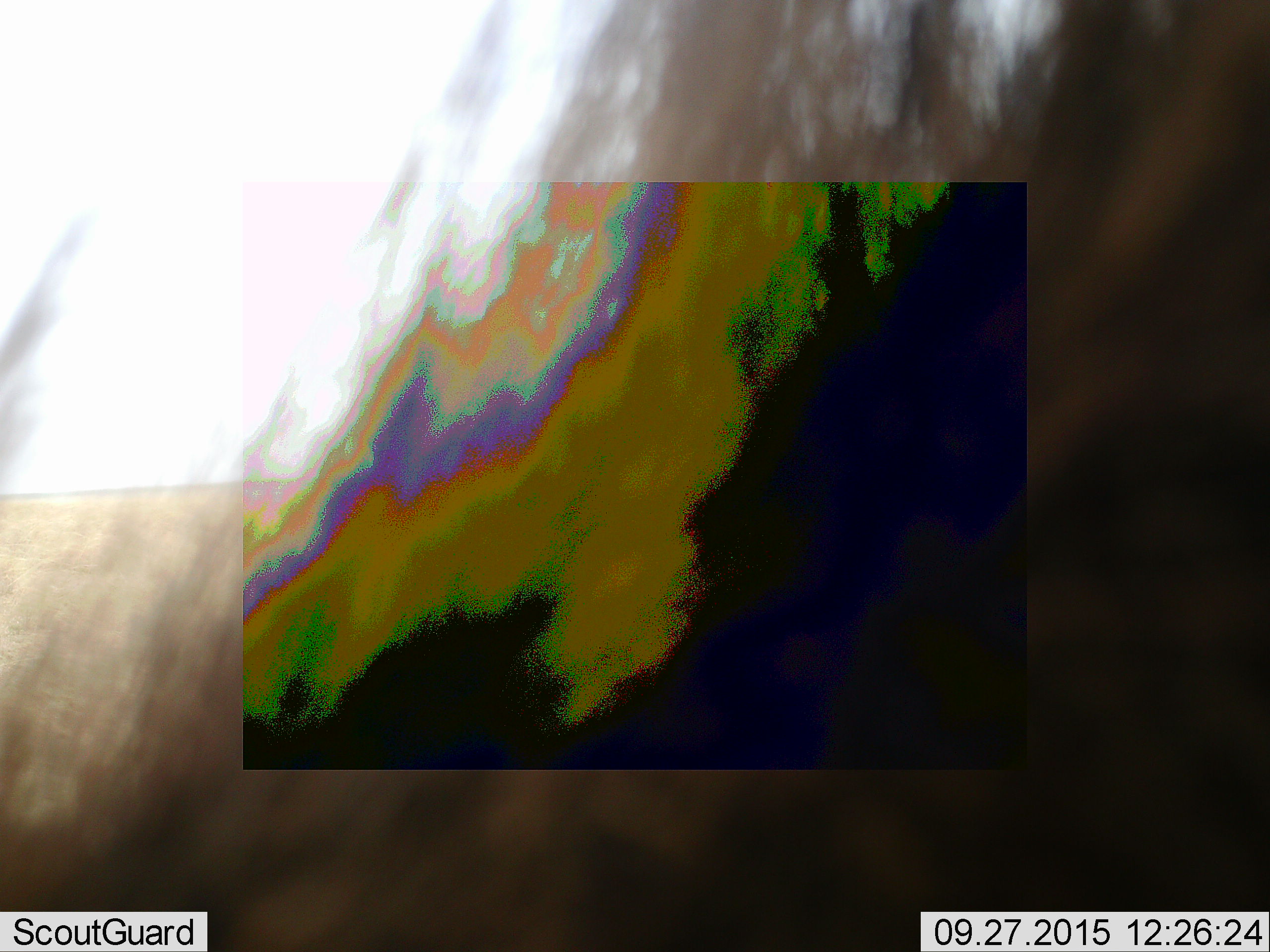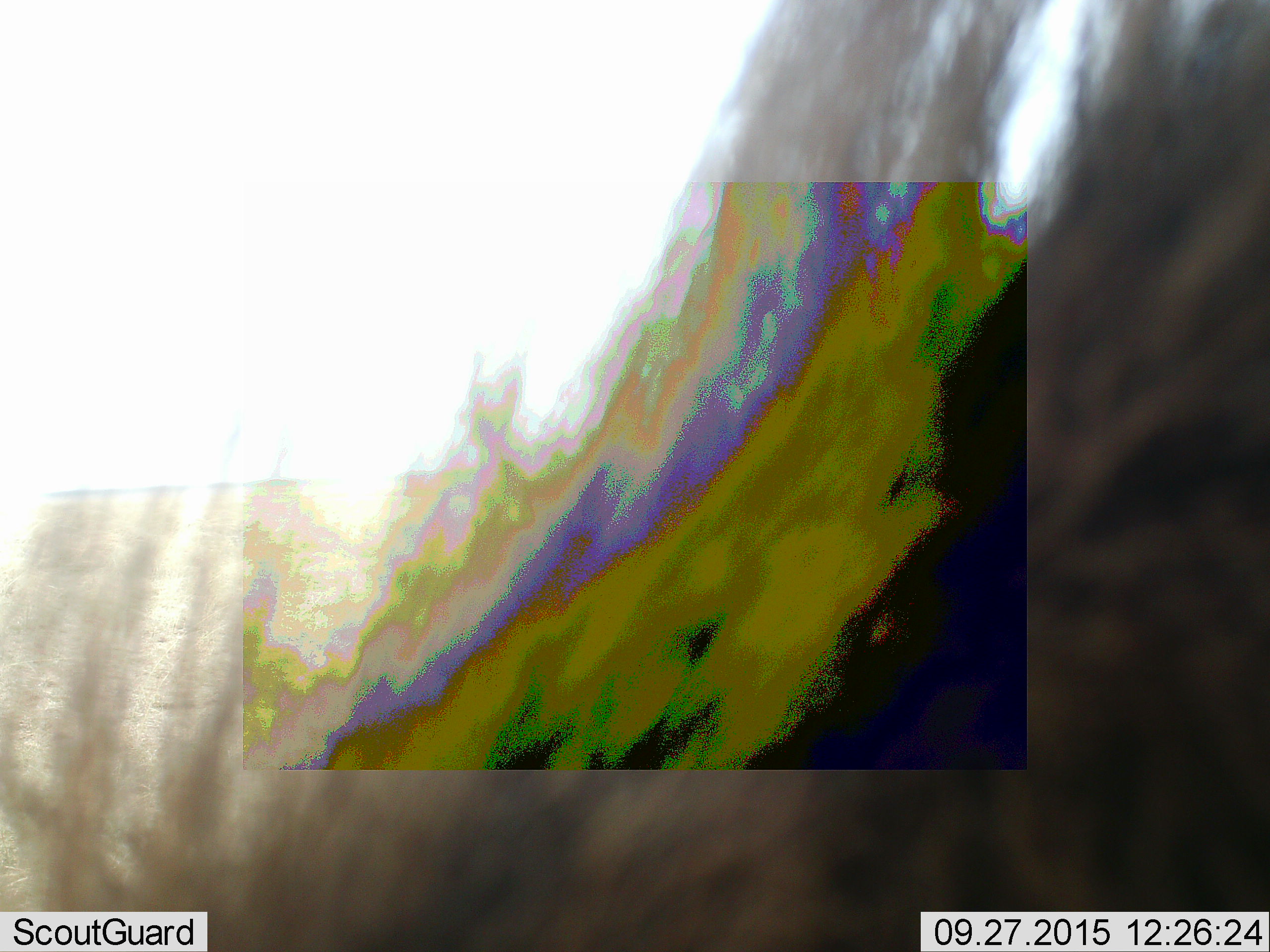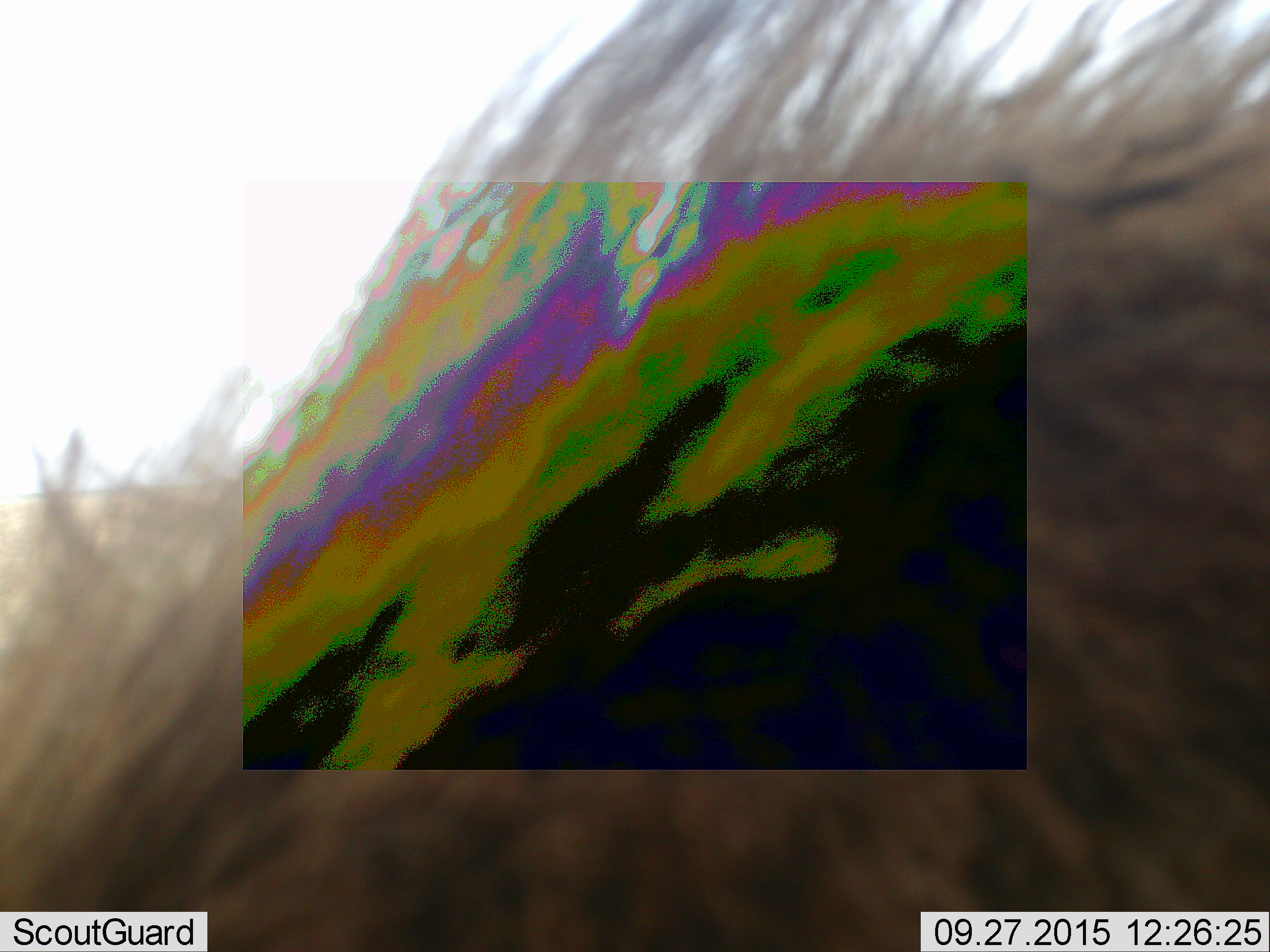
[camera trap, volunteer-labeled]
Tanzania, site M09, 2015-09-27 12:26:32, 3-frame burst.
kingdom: Animalia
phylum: Chordata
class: Mammalia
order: Carnivora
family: Hyaenidae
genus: Crocuta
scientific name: Crocuta crocuta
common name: spotted hyena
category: hyenaspotted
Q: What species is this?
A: Hyenaspotted (spotted hyena) (Crocuta crocuta).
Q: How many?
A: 1.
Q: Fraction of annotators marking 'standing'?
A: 33%.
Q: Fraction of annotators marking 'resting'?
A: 0%.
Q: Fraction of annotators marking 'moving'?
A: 67%.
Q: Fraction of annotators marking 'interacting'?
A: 0%.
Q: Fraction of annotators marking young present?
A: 0%.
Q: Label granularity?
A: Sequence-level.